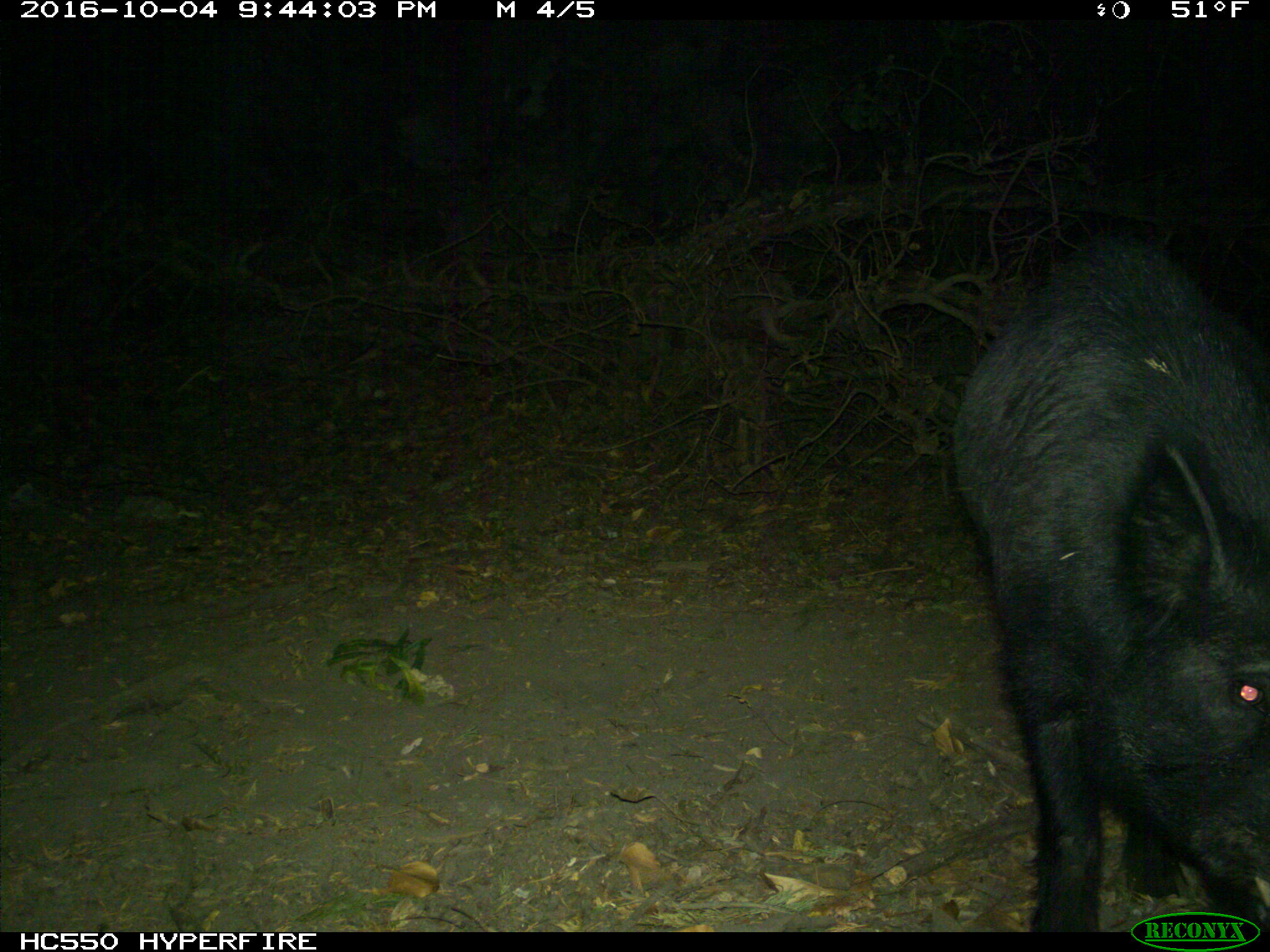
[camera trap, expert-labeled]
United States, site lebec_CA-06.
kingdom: Animalia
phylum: Chordata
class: Mammalia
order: Artiodactyla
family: Suidae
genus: Sus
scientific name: Sus scrofa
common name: wild boar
Sus scrofa (wild boar).